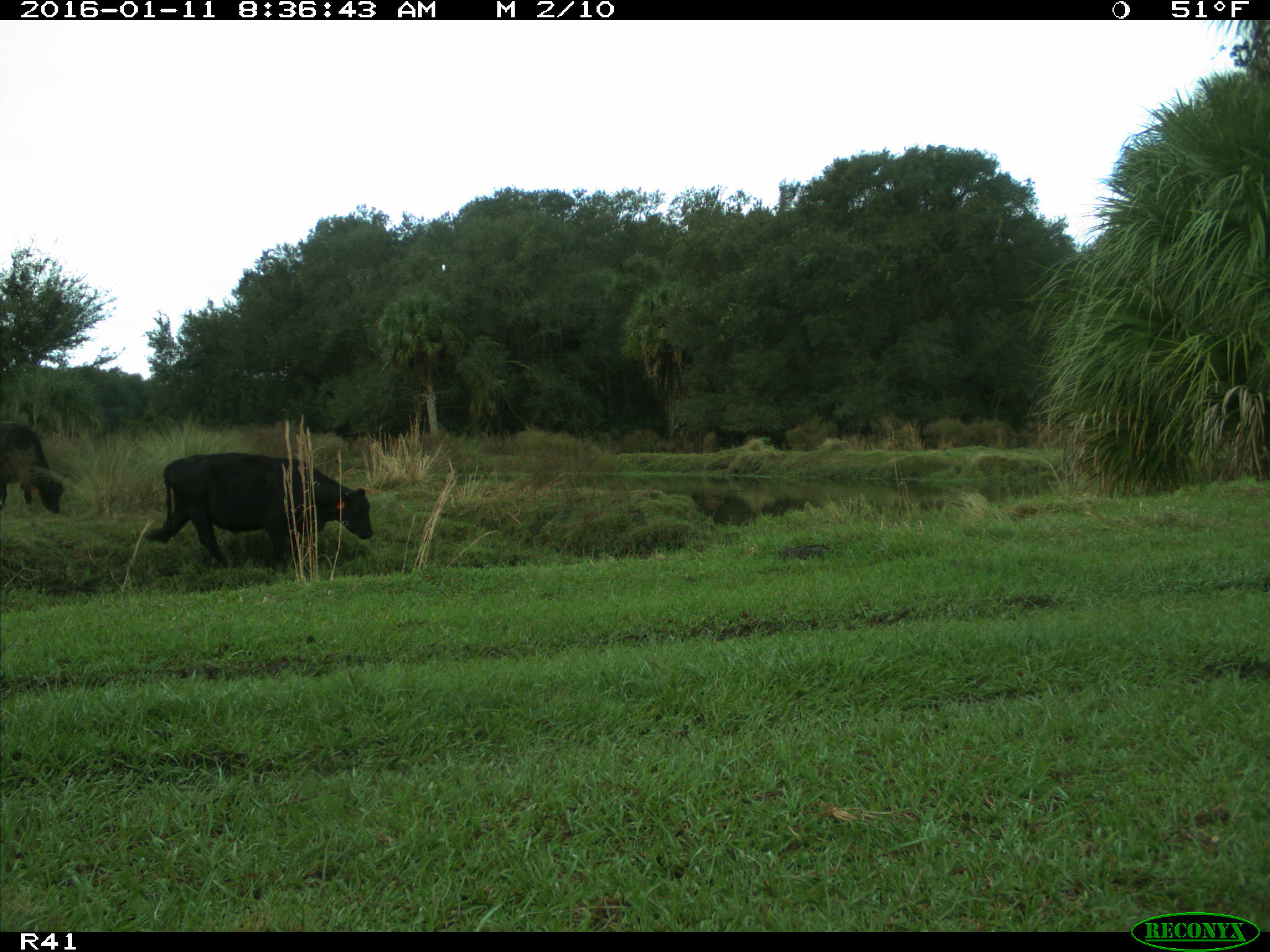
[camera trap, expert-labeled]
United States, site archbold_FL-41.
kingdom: Animalia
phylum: Chordata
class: Mammalia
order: Artiodactyla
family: Bovidae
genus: Bos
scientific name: Bos taurus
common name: domestic cow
Bos taurus (domestic cow).